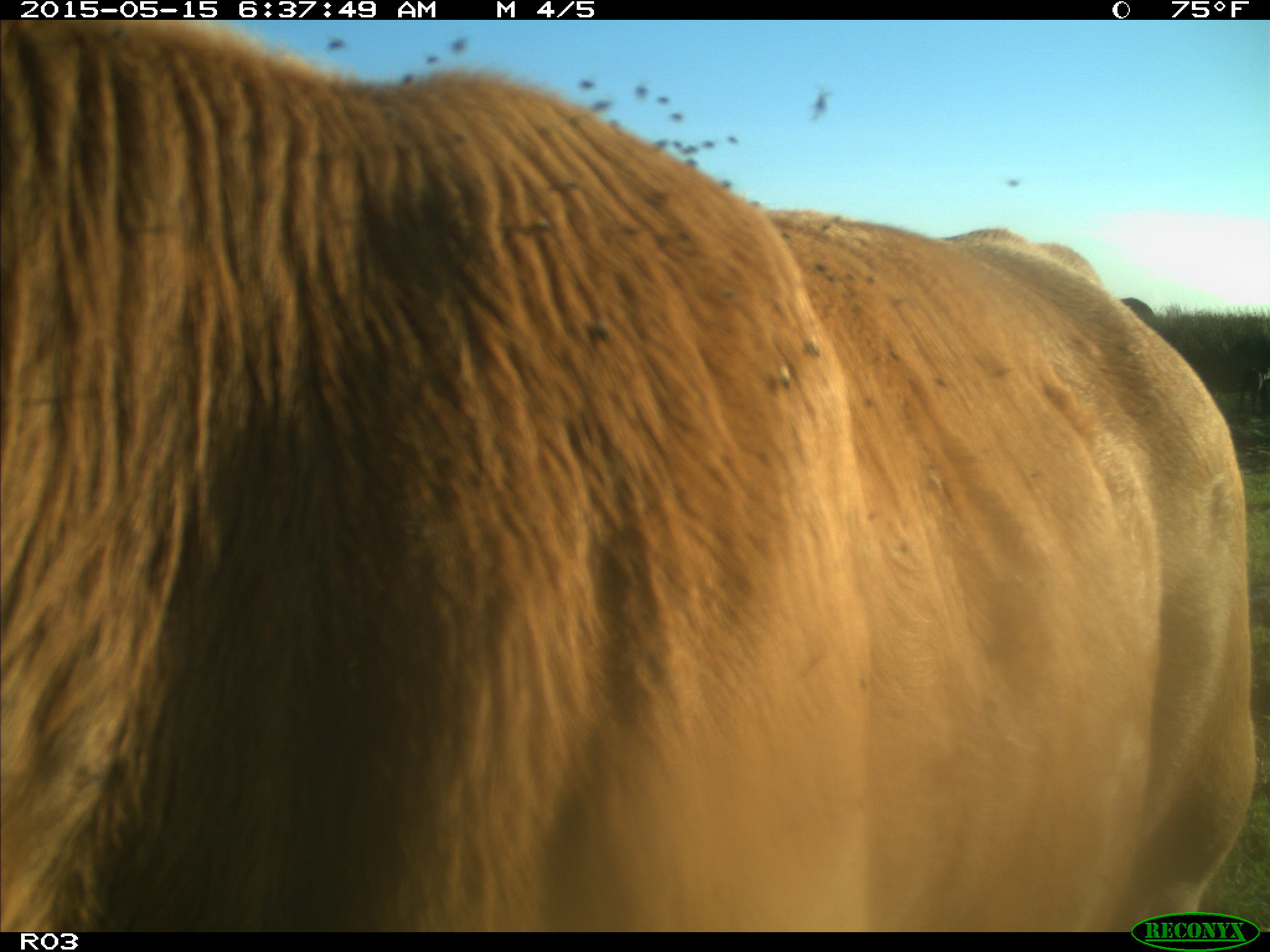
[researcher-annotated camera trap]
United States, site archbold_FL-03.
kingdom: Animalia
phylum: Chordata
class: Mammalia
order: Artiodactyla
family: Bovidae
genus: Bos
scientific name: Bos taurus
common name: domestic cow